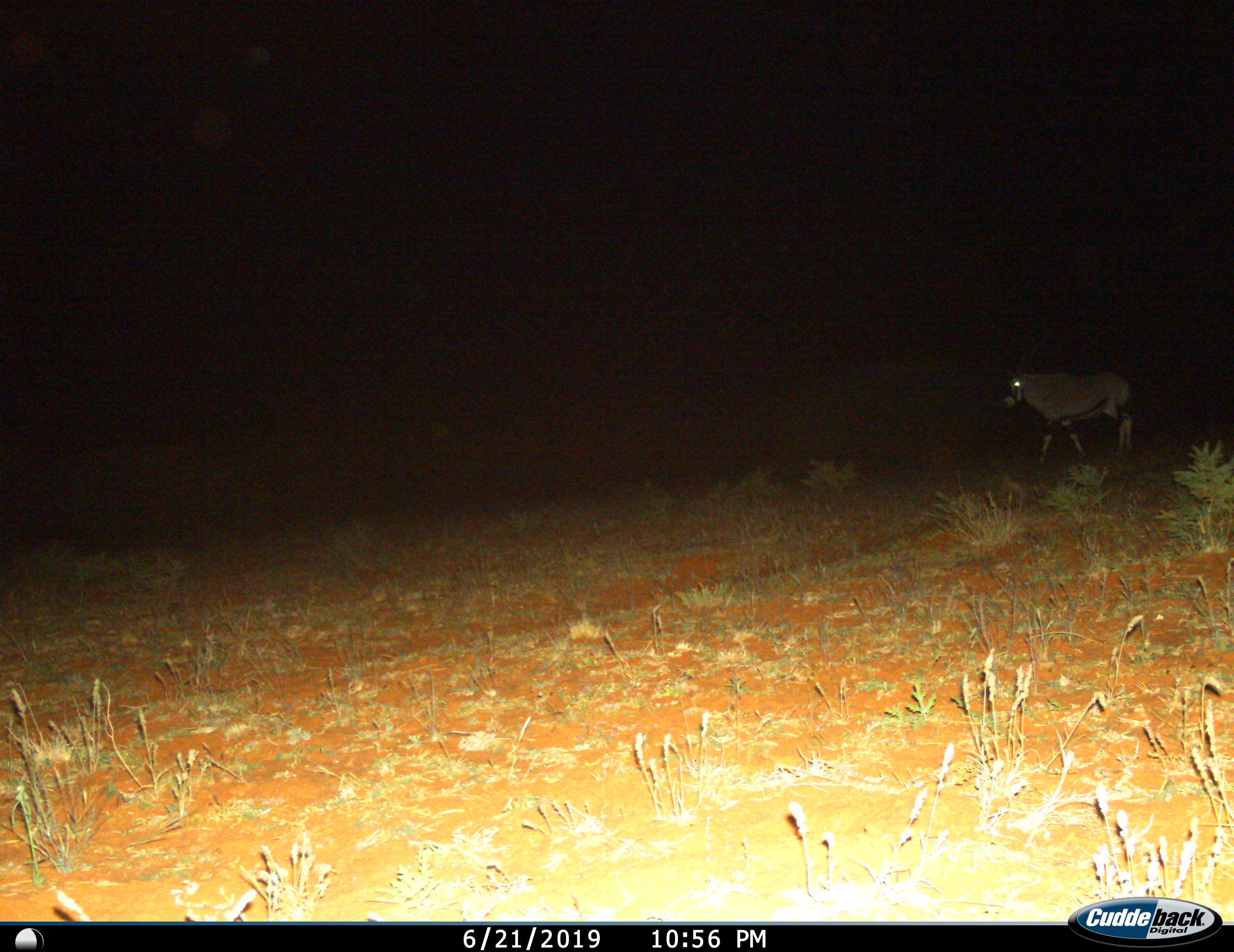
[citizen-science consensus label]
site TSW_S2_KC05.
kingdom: Animalia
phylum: Chordata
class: Mammalia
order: Artiodactyla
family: Bovidae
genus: Oryx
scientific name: Oryx gazella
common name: gemsbok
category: oryx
Oryx (gemsbok) (Oryx gazella), count 1. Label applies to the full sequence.